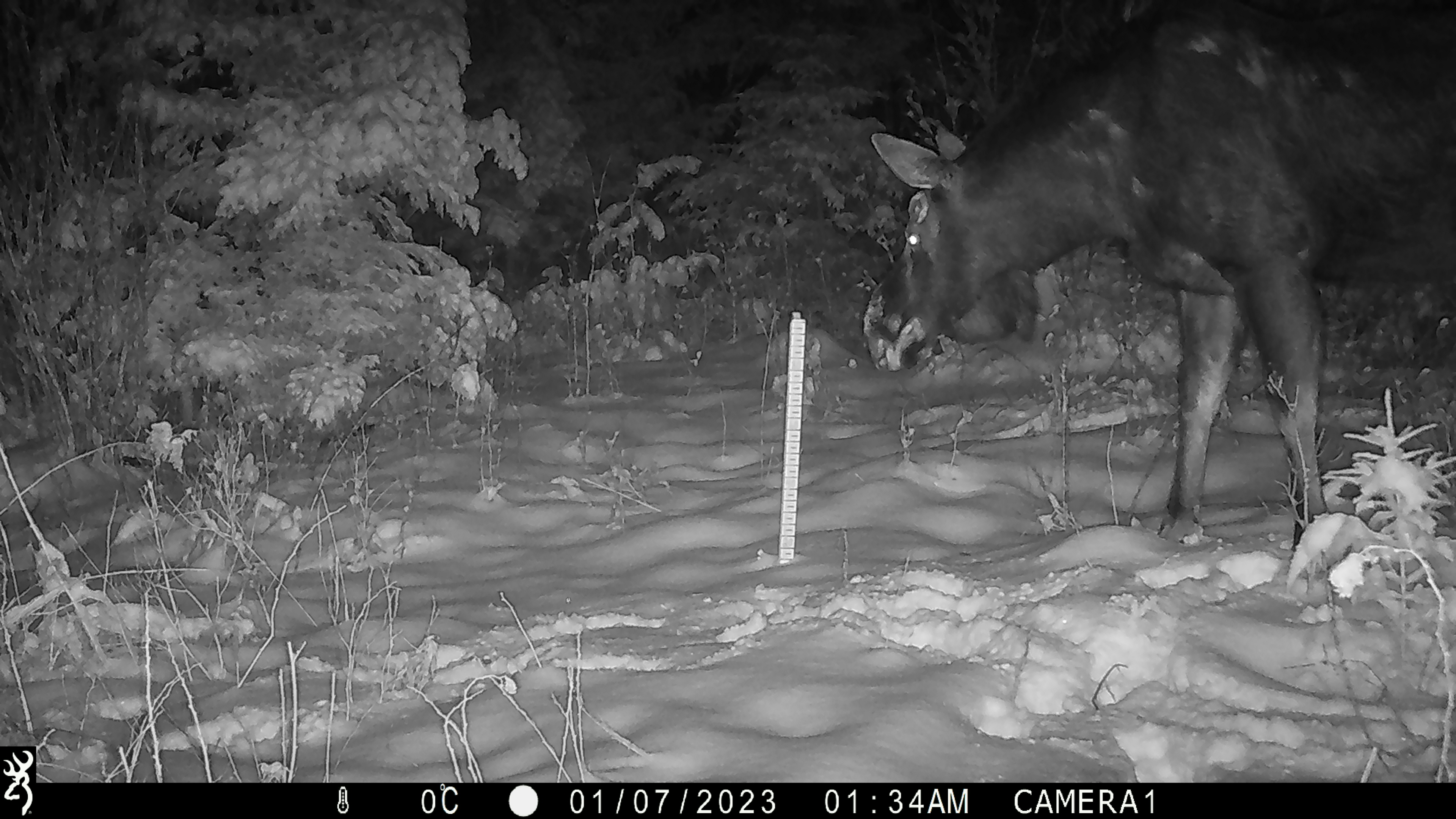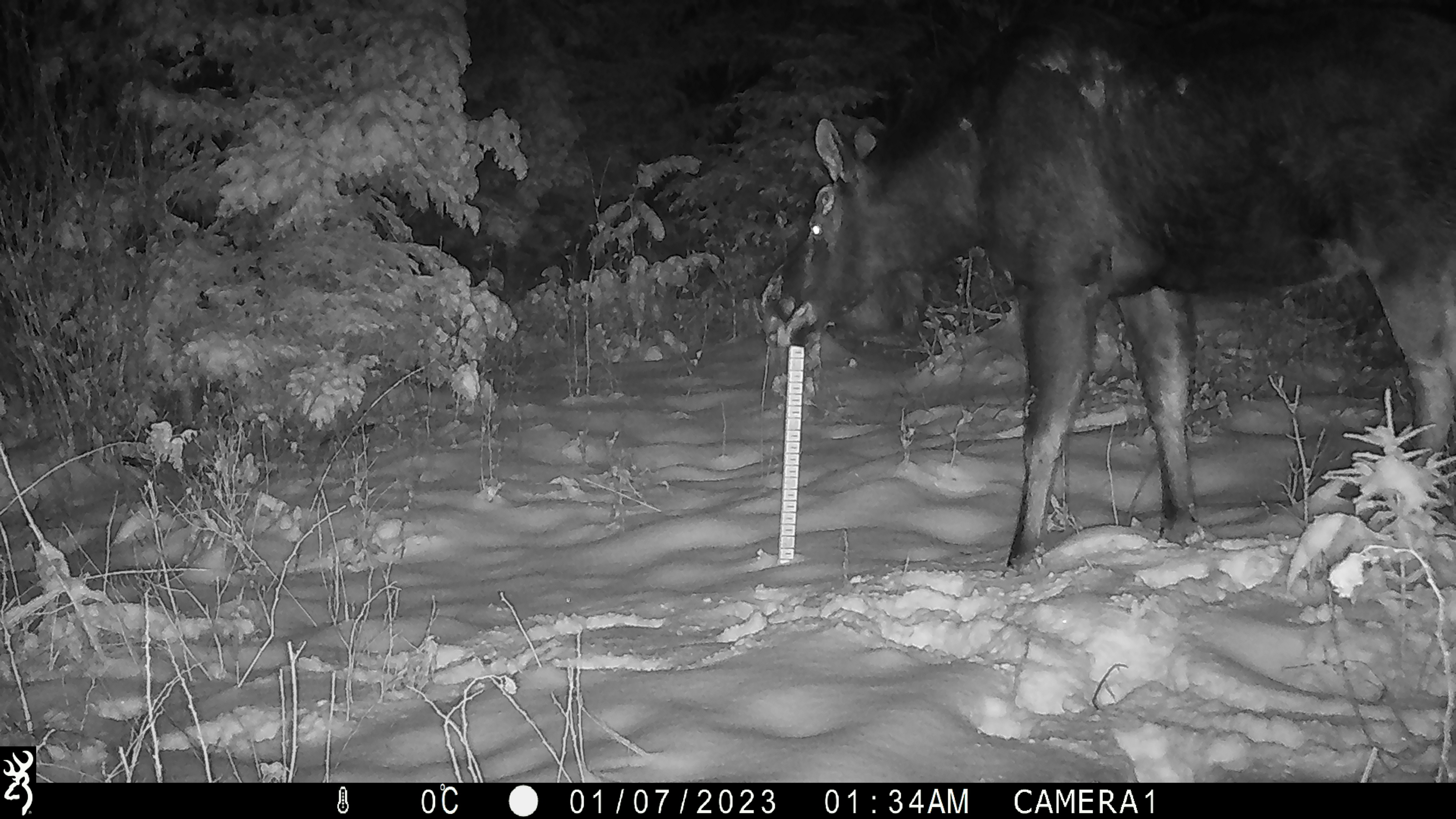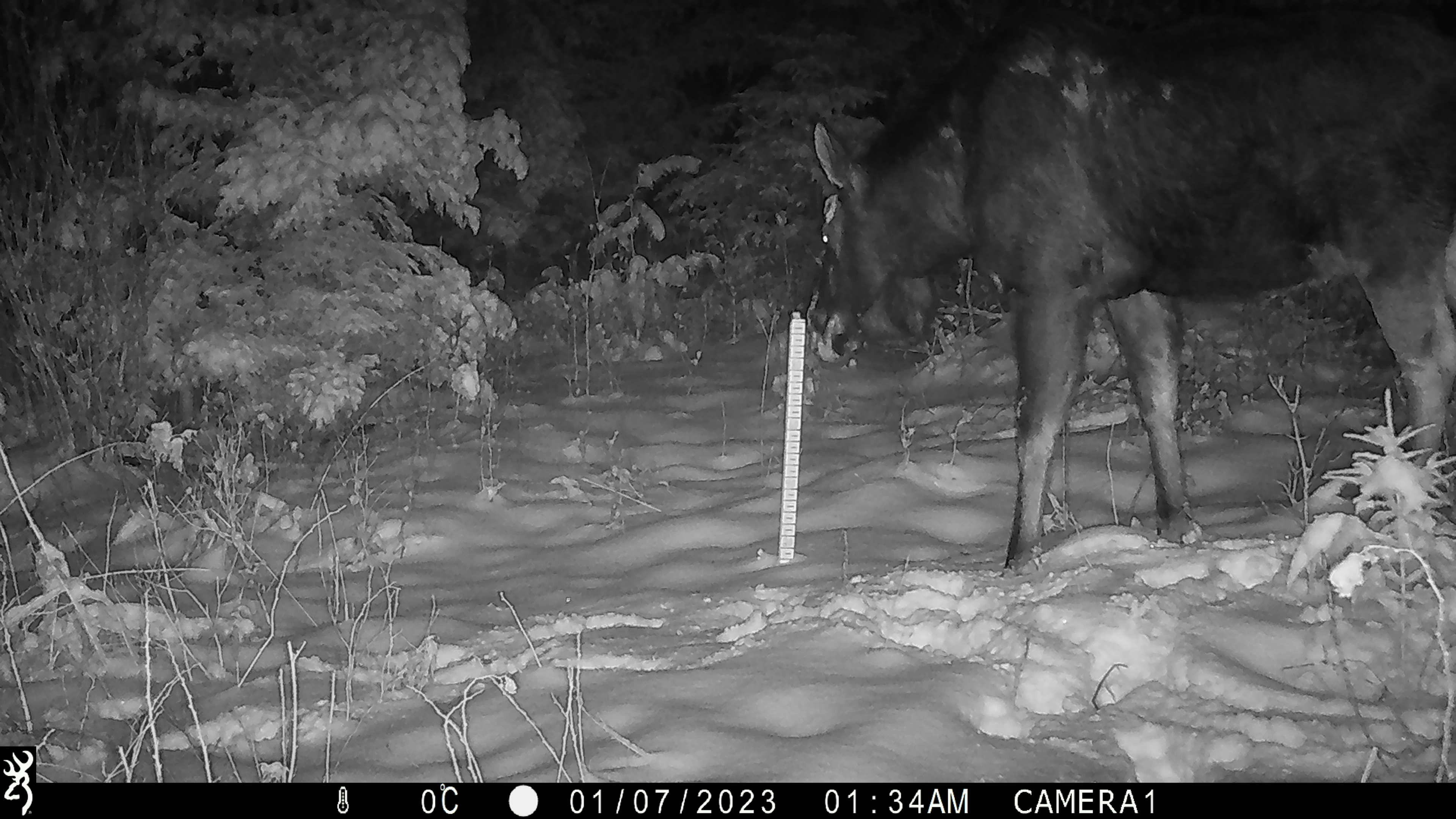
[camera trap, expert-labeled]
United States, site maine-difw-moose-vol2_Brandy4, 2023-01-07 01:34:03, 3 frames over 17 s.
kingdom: Animalia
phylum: Chordata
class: Mammalia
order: Artiodactyla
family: Cervidae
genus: Alces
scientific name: Alces alces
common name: moose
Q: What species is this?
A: Moose (Alces alces).